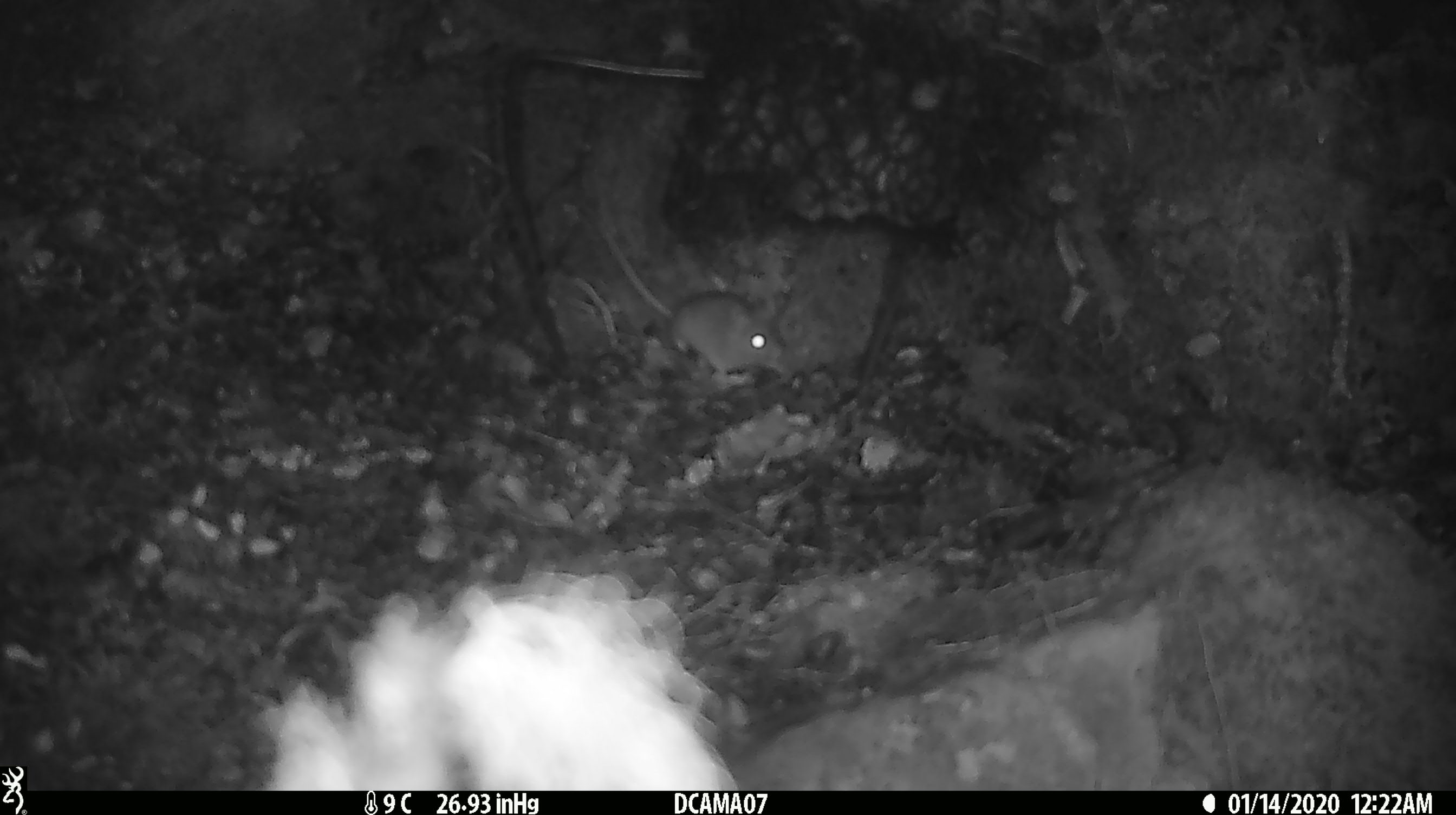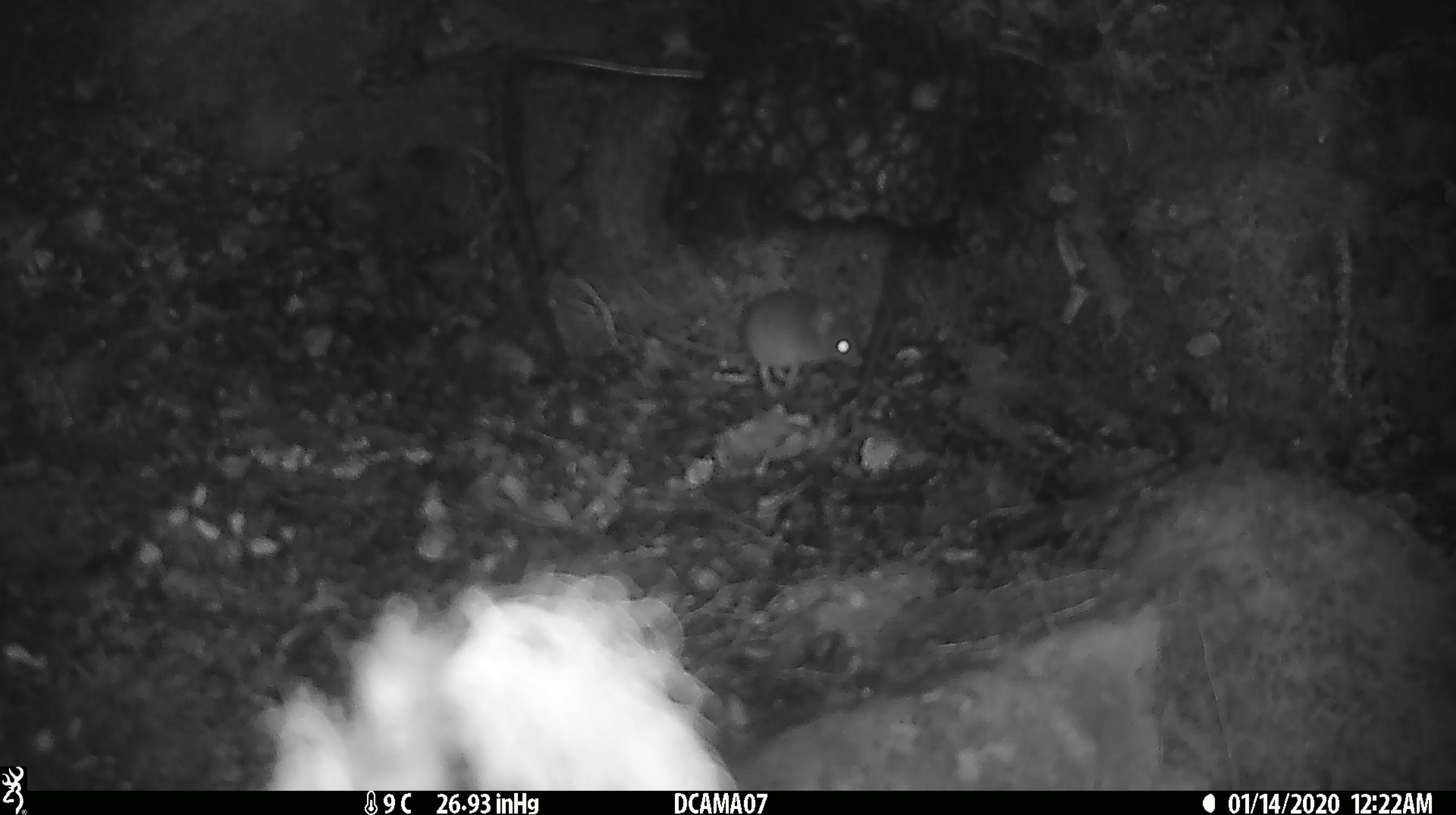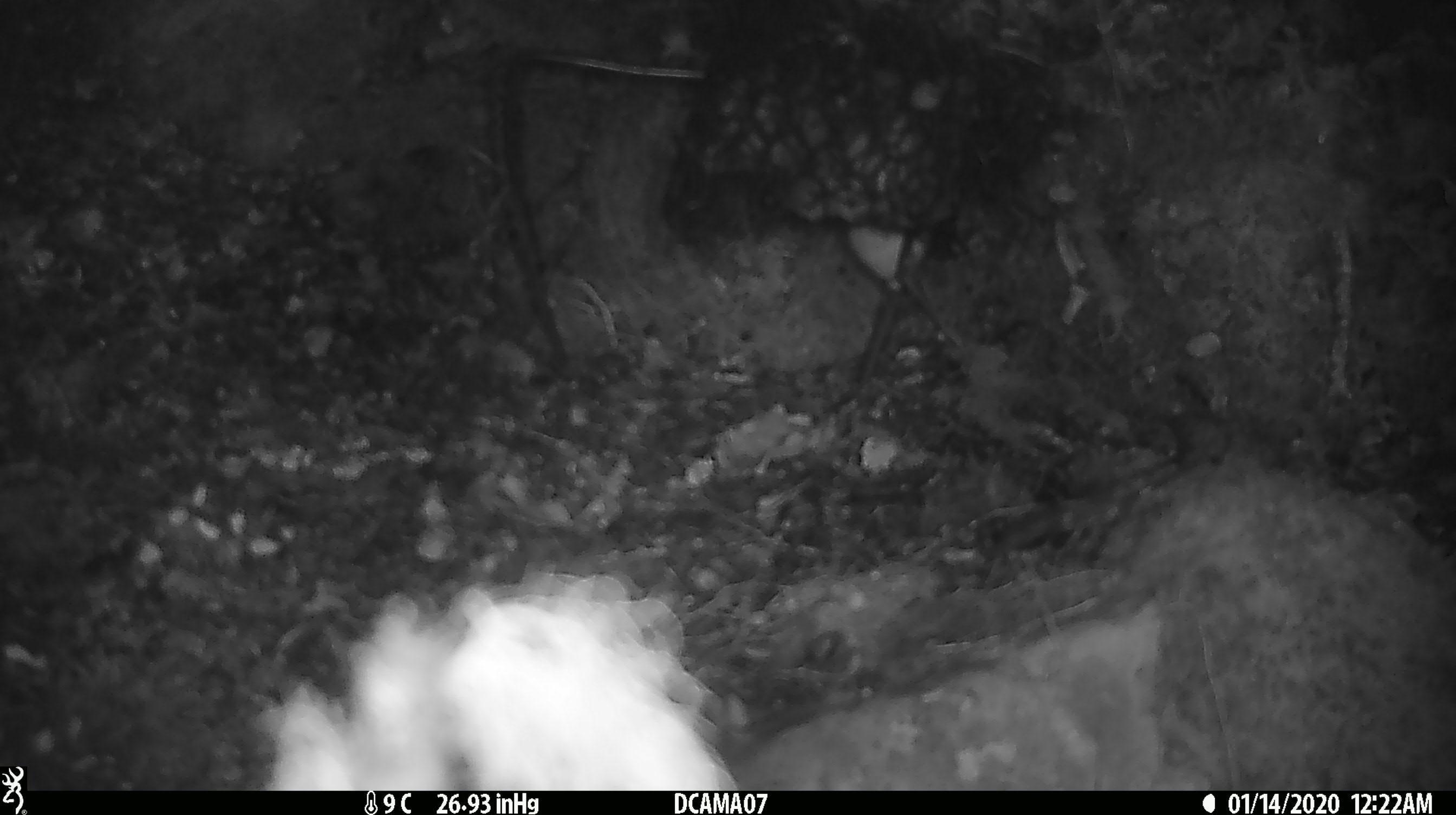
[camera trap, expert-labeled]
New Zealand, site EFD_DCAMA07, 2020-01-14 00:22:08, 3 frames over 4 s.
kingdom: Animalia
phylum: Chordata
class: Mammalia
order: Rodentia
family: Muridae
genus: Mus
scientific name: Mus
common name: mouse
Mouse (Mus).